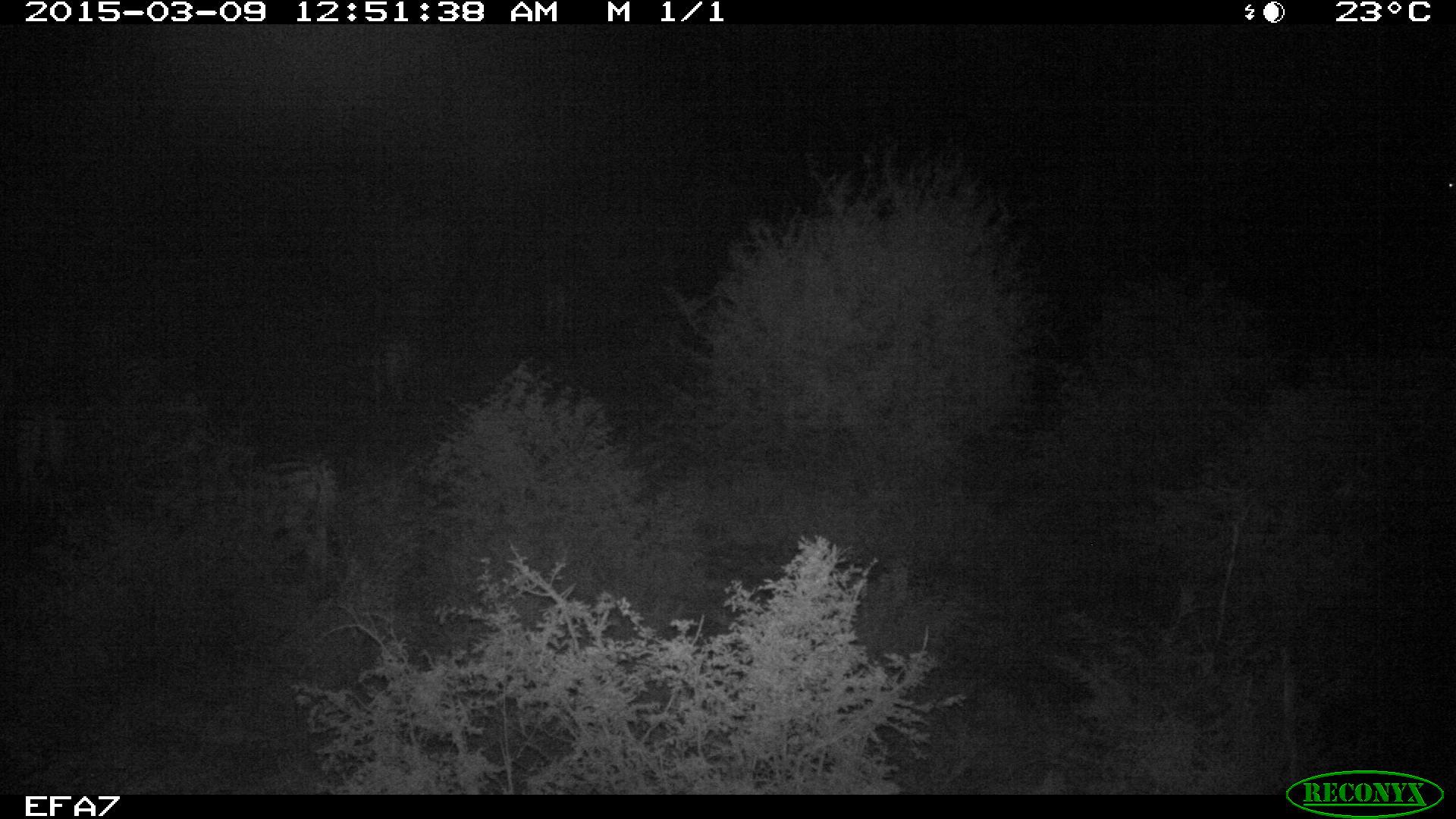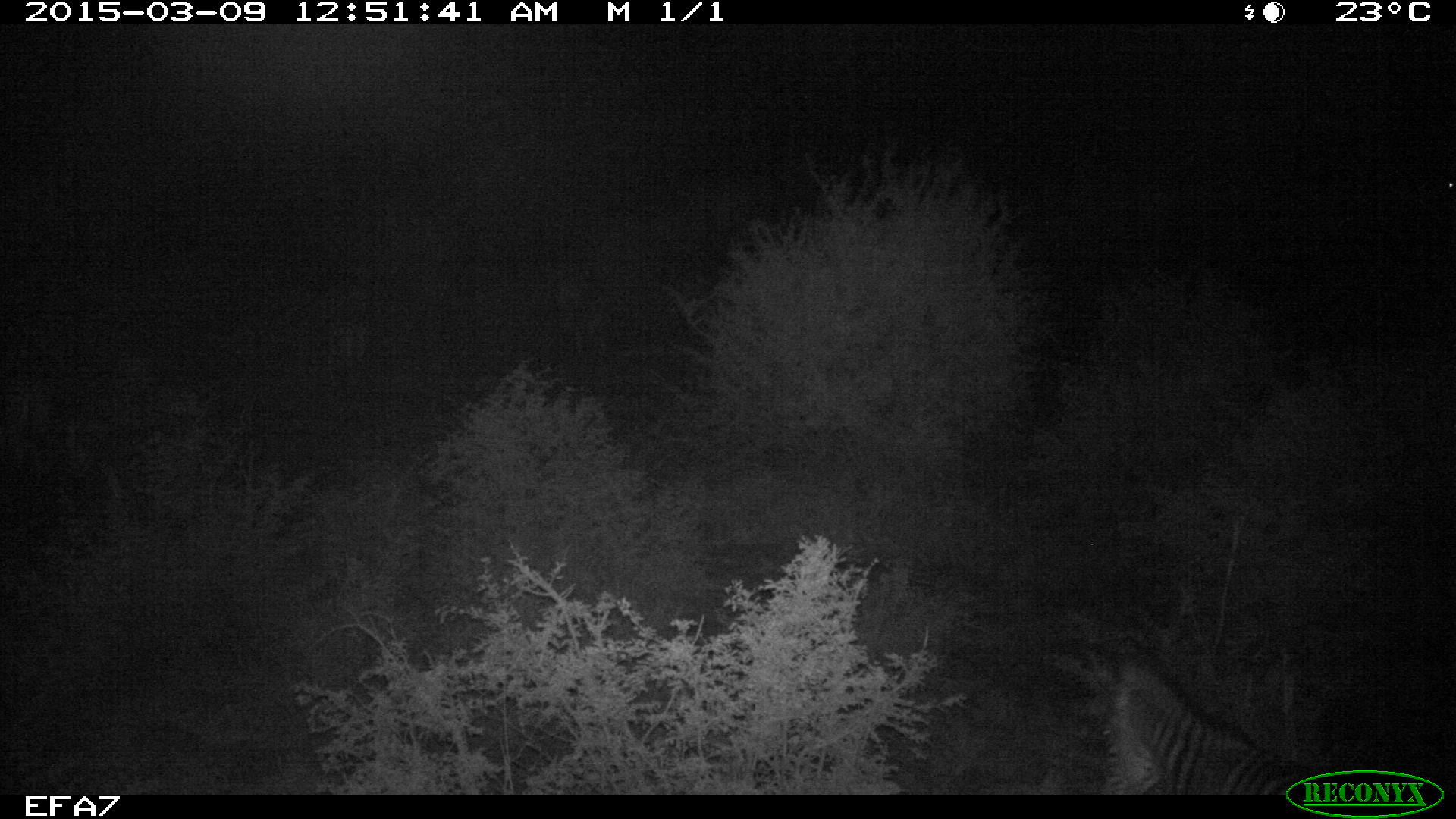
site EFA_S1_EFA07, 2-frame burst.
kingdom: Animalia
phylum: Chordata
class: Mammalia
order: Perissodactyla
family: Equidae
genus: Equus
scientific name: Equus quagga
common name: plains zebra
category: zebraplains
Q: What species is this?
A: Zebraplains (plains zebra) (Equus quagga).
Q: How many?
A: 1.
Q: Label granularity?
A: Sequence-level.